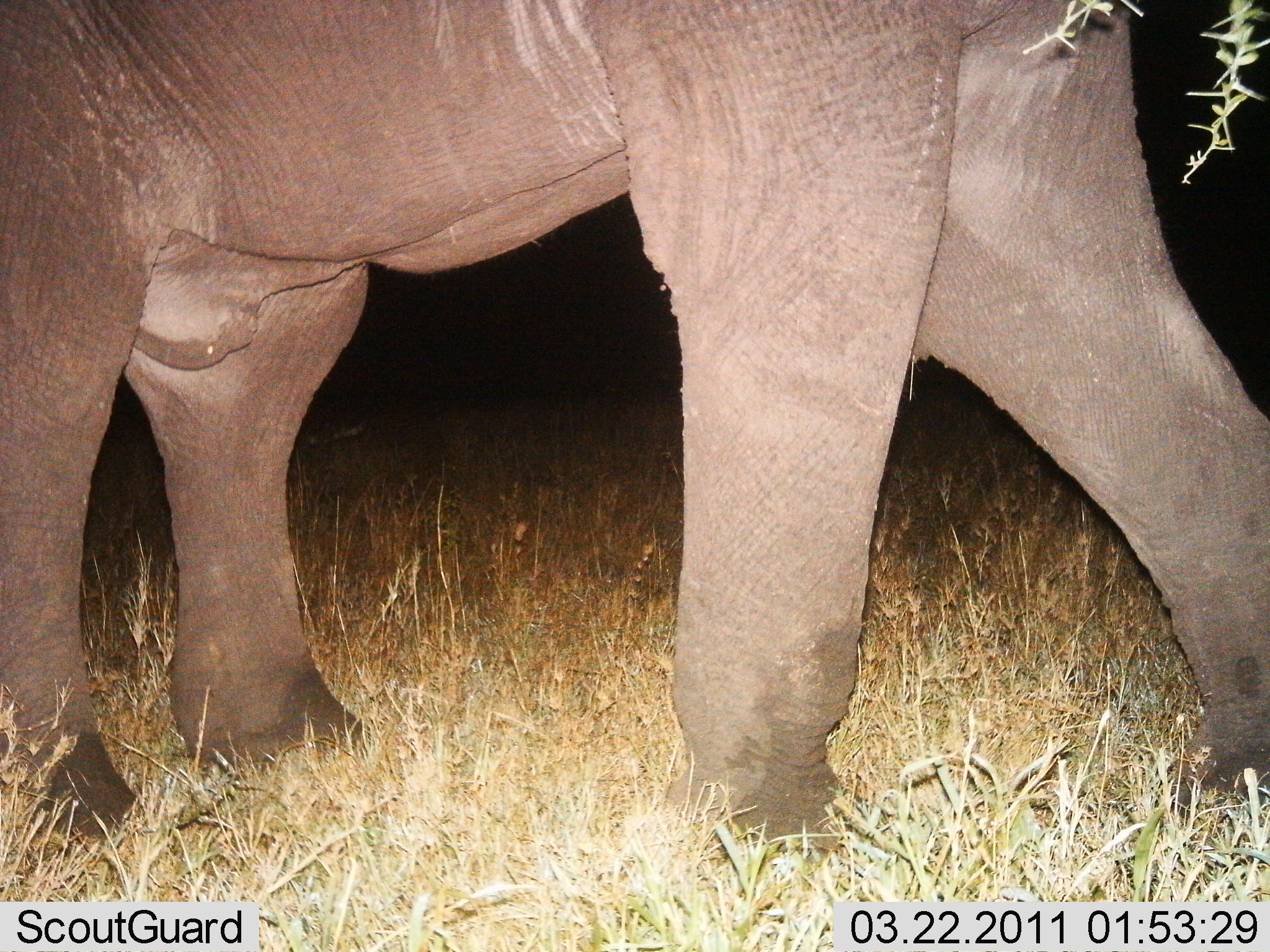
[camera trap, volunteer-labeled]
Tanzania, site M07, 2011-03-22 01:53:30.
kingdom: Animalia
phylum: Chordata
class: Mammalia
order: Proboscidea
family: Elephantidae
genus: Loxodonta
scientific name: Loxodonta africana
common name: african bush elephant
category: elephant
Elephant (african bush elephant) (Loxodonta africana), count 1. Behavior (volunteer vote fractions): standing 36%, resting 0%, moving 64%, interacting 0%. Young present (vote fraction): 0%. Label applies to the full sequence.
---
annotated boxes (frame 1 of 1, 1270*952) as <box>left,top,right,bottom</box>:
animal: <box>0,1,1269,882</box>